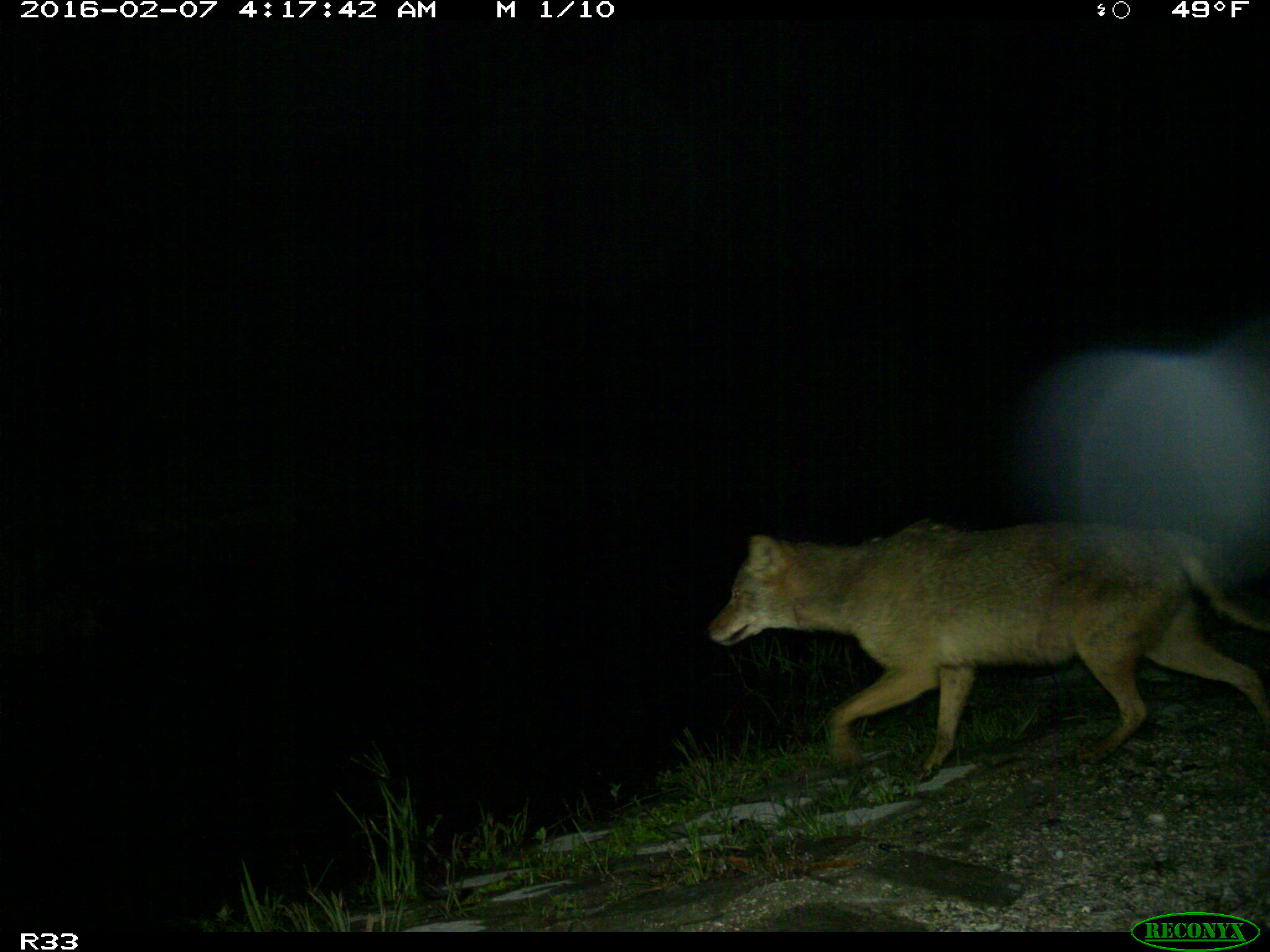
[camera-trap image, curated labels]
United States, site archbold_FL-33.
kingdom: Animalia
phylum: Chordata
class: Mammalia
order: Carnivora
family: Canidae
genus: Canis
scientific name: Canis latrans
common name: coyote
Canis latrans (coyote).